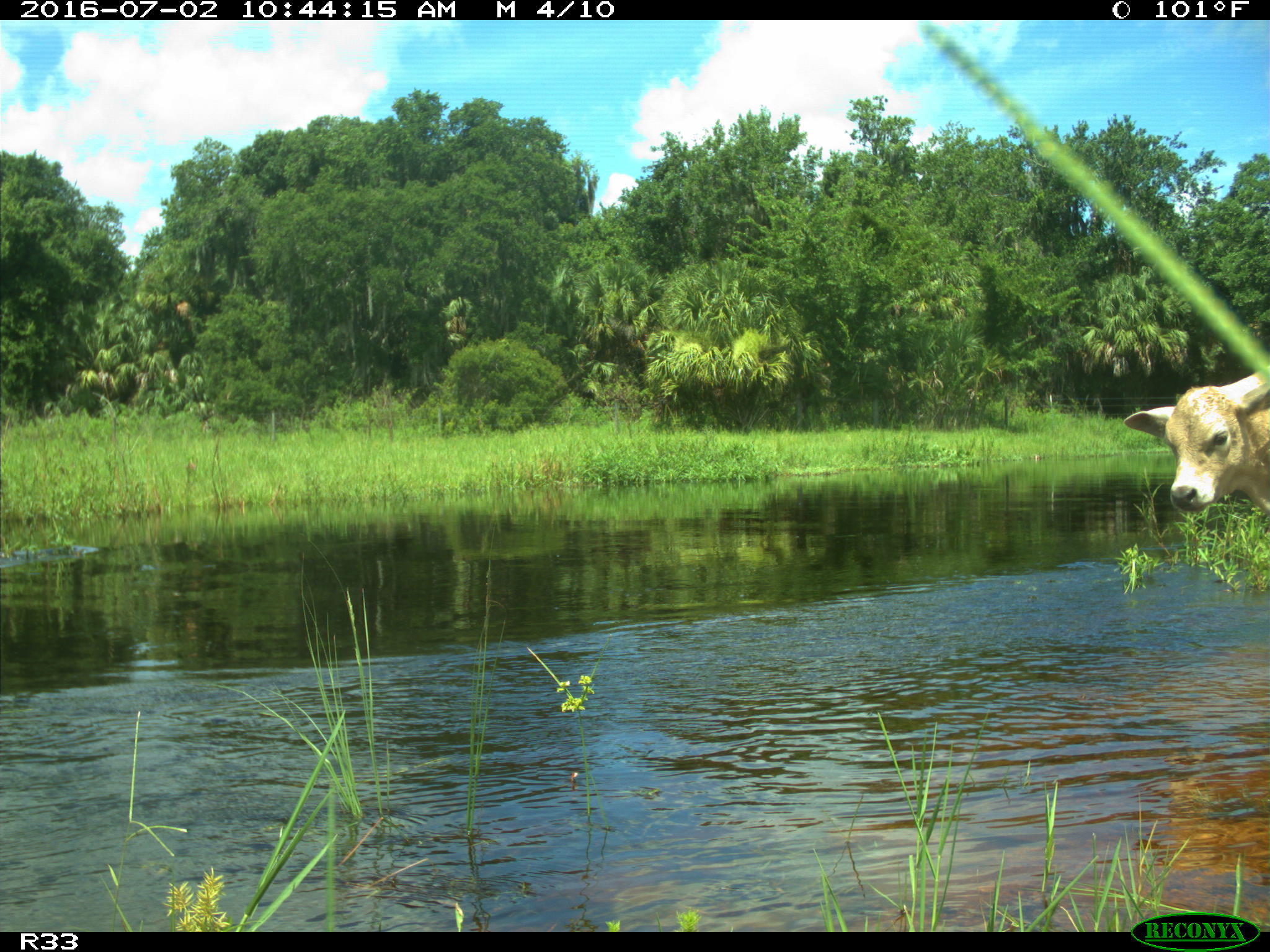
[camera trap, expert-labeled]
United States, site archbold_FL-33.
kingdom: Animalia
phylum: Chordata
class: Mammalia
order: Artiodactyla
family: Bovidae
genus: Bos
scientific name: Bos taurus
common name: domestic cow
Bos taurus (domestic cow).